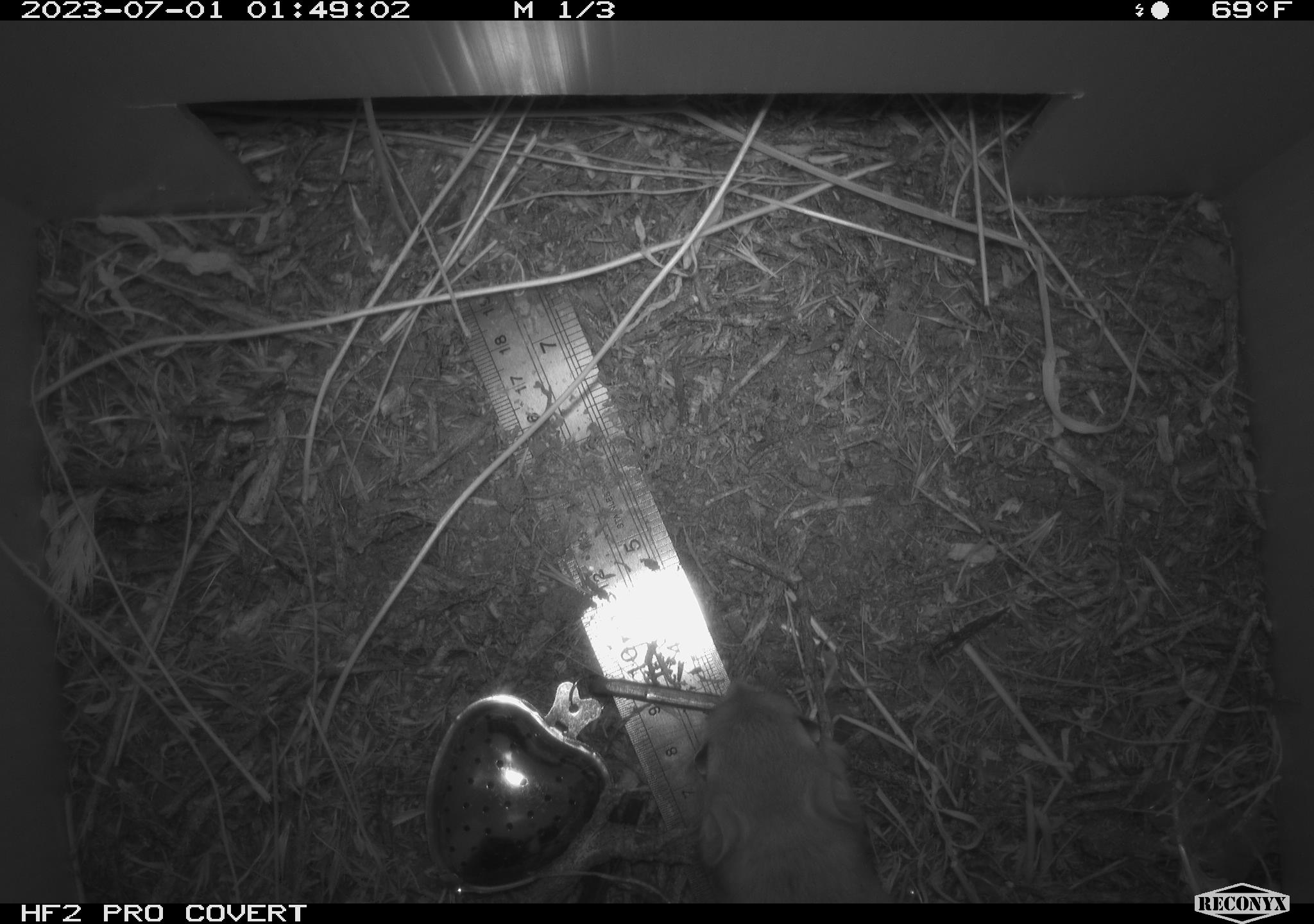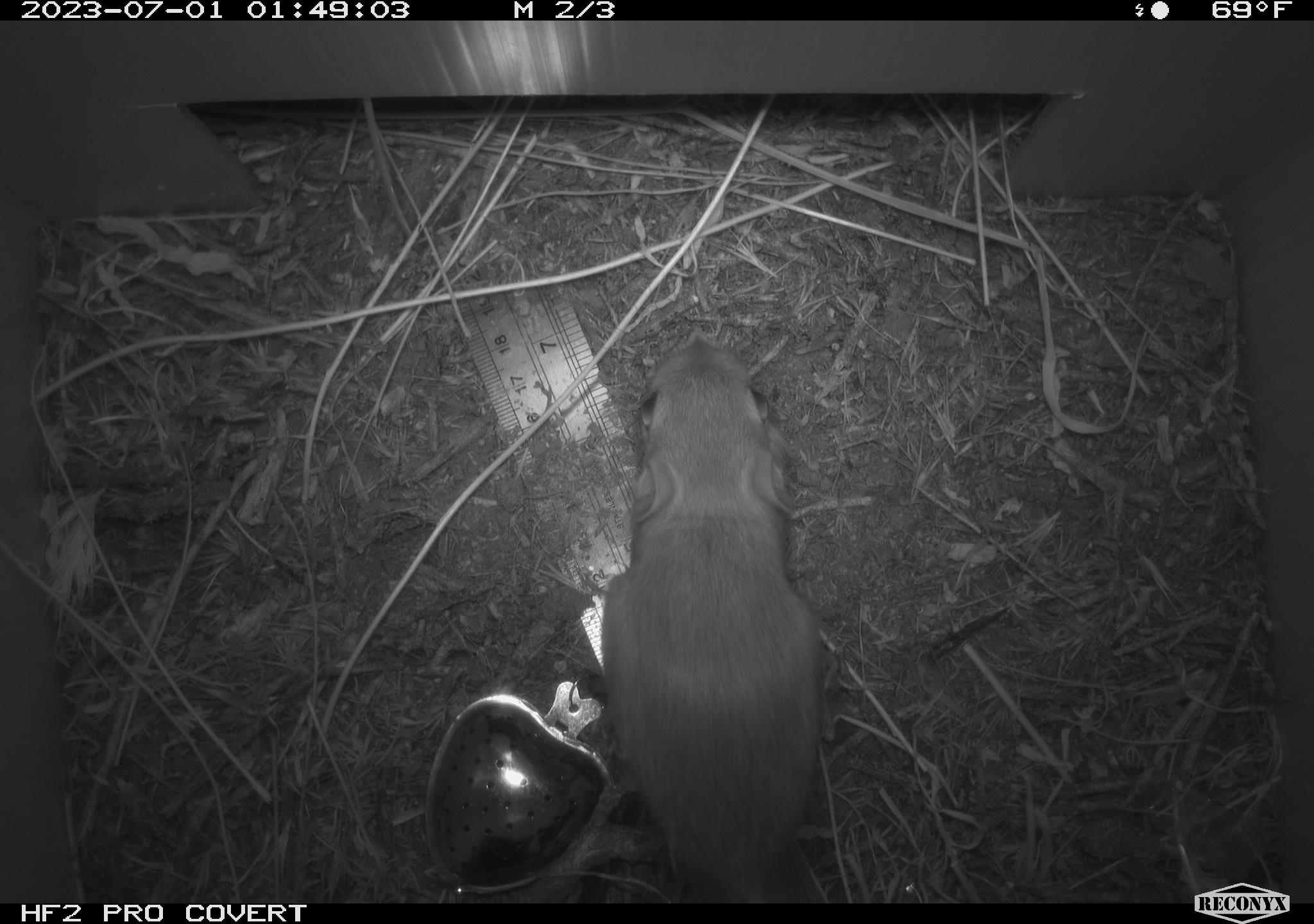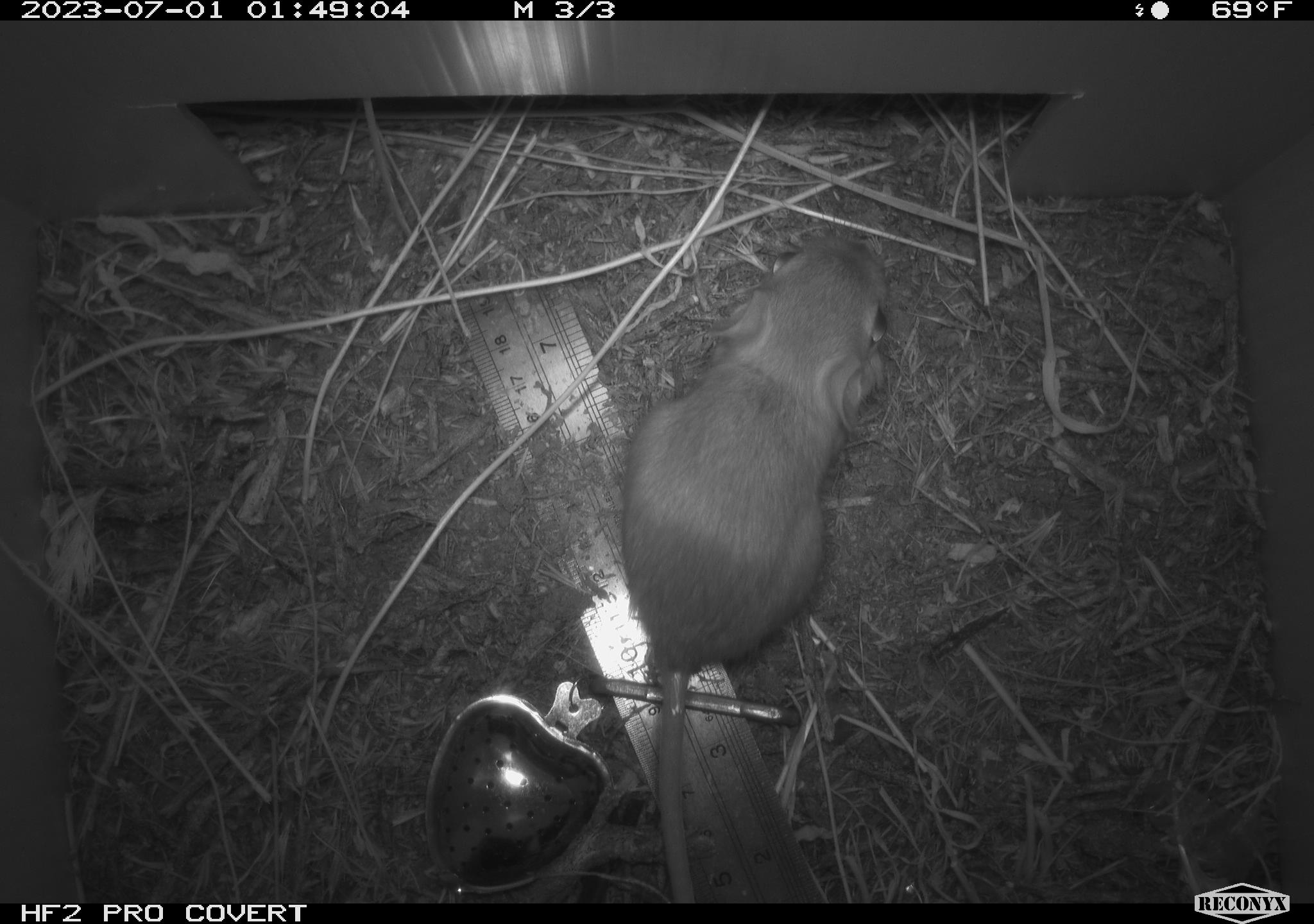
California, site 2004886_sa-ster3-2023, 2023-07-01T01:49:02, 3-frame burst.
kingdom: Animalia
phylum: Chordata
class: Mammalia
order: Rodentia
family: Heteromyidae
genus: Dipodomys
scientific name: Dipodomys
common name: kangaroo rats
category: dipodomys species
Dipodomys species (kangaroo rats) (Dipodomys).